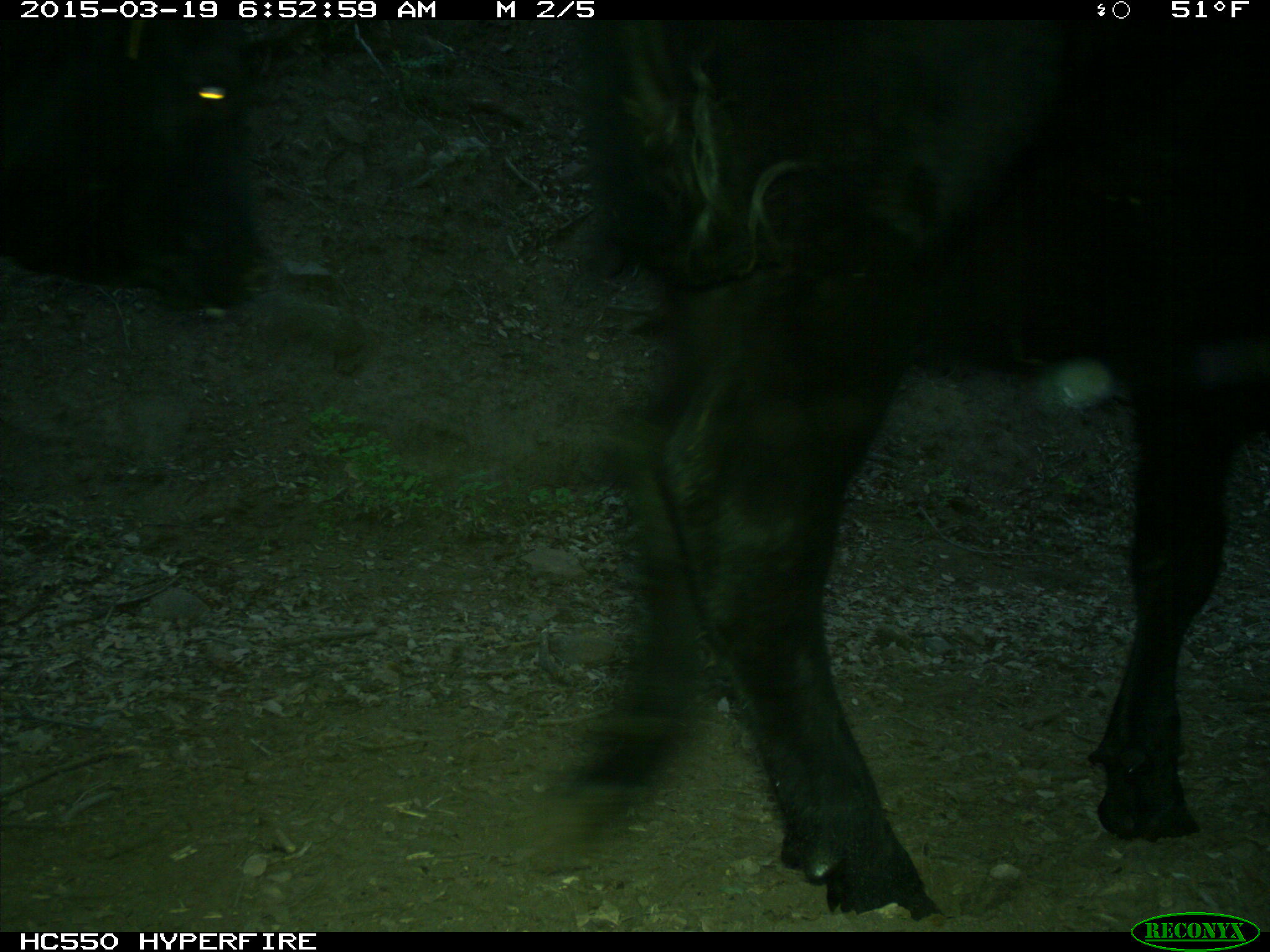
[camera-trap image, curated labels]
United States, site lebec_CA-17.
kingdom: Animalia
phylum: Chordata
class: Mammalia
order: Artiodactyla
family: Bovidae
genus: Bos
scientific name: Bos taurus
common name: domestic cow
Bos taurus (domestic cow).